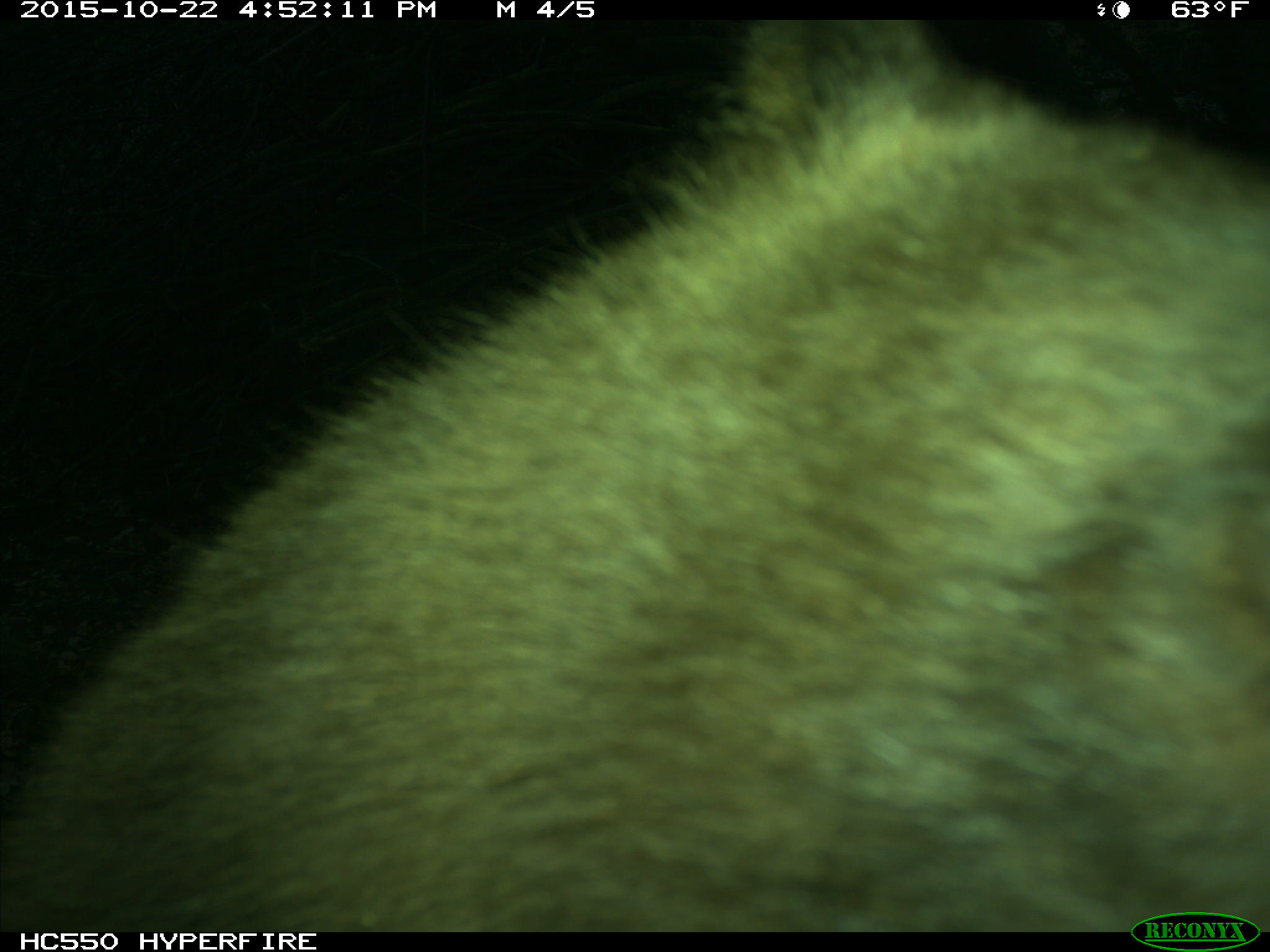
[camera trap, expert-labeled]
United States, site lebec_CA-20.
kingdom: Animalia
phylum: Chordata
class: Mammalia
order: Carnivora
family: Ursidae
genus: Ursus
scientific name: Ursus americanus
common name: american black bear